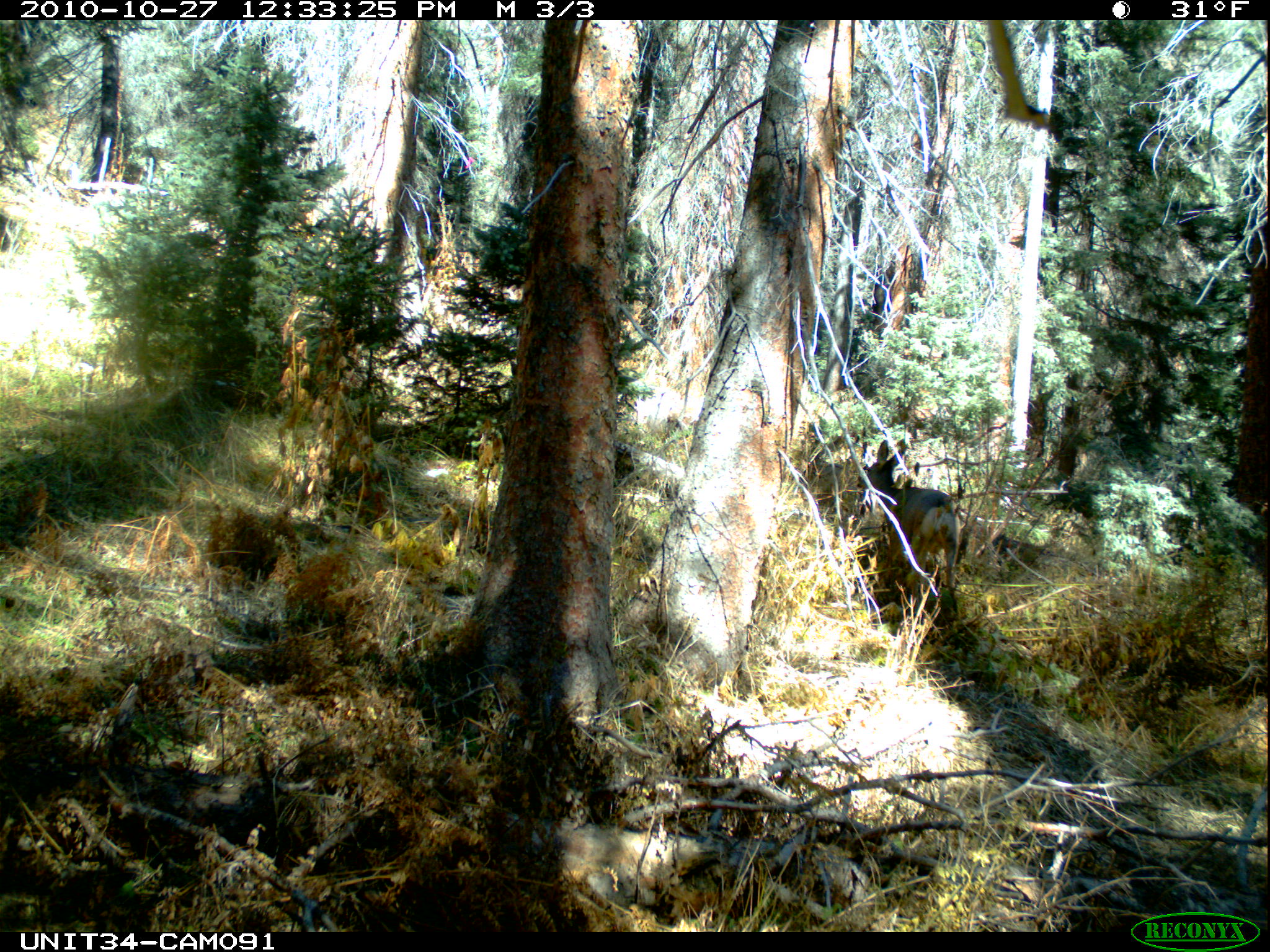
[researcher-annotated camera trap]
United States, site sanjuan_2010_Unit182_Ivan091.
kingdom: Animalia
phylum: Chordata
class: Mammalia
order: Artiodactyla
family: Cervidae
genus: Odocoileus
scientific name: Odocoileus hemionus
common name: mule deer